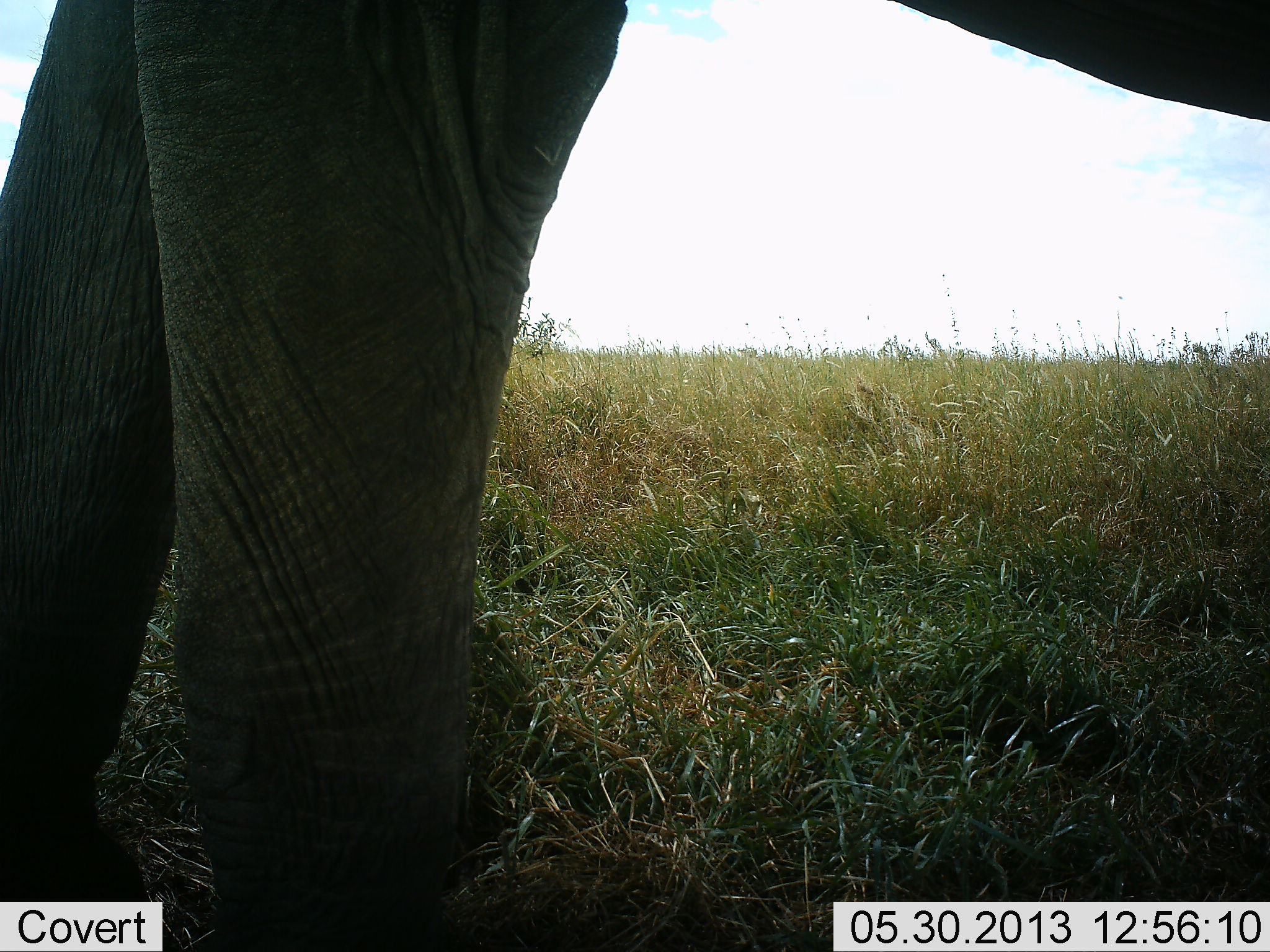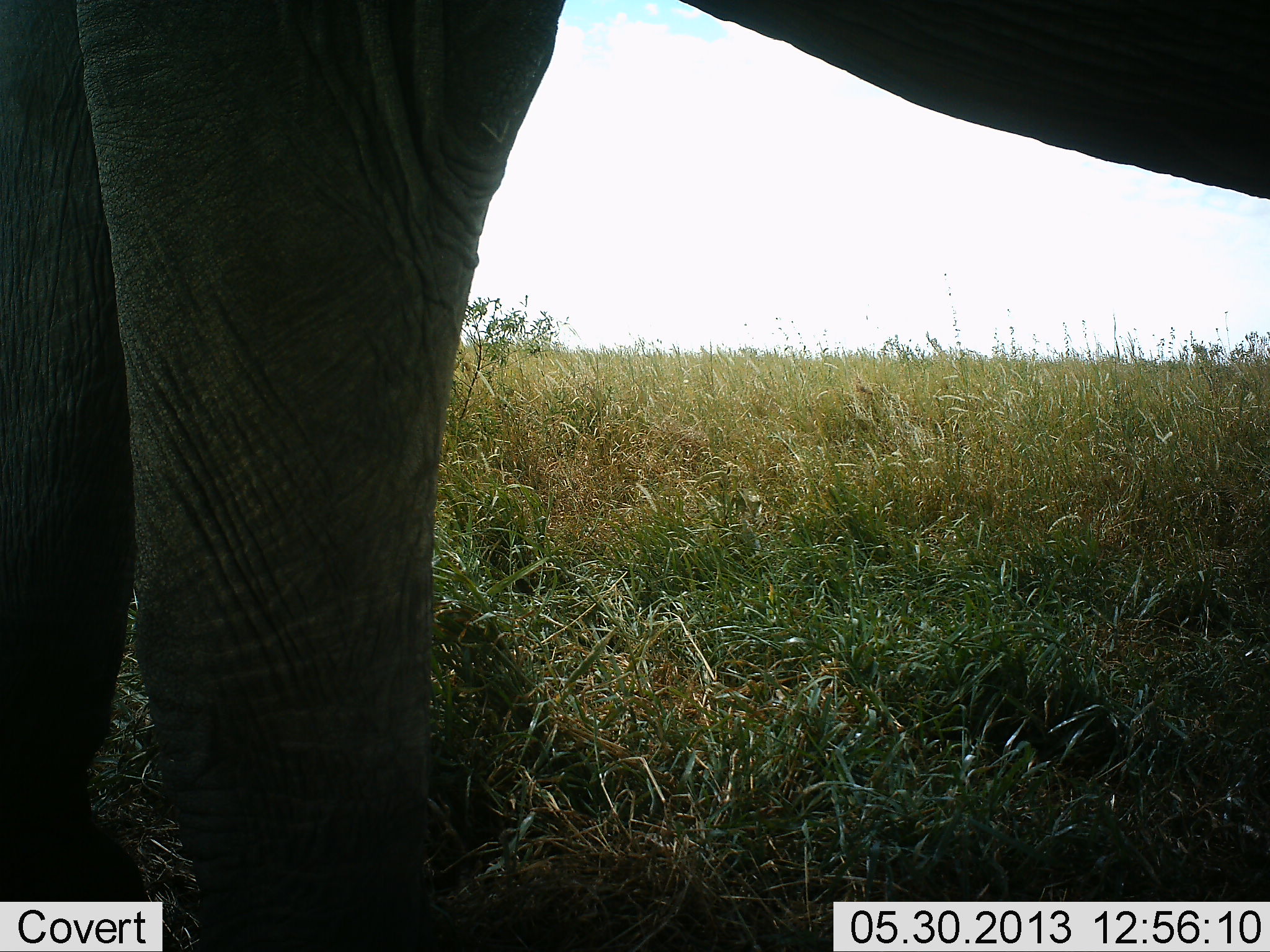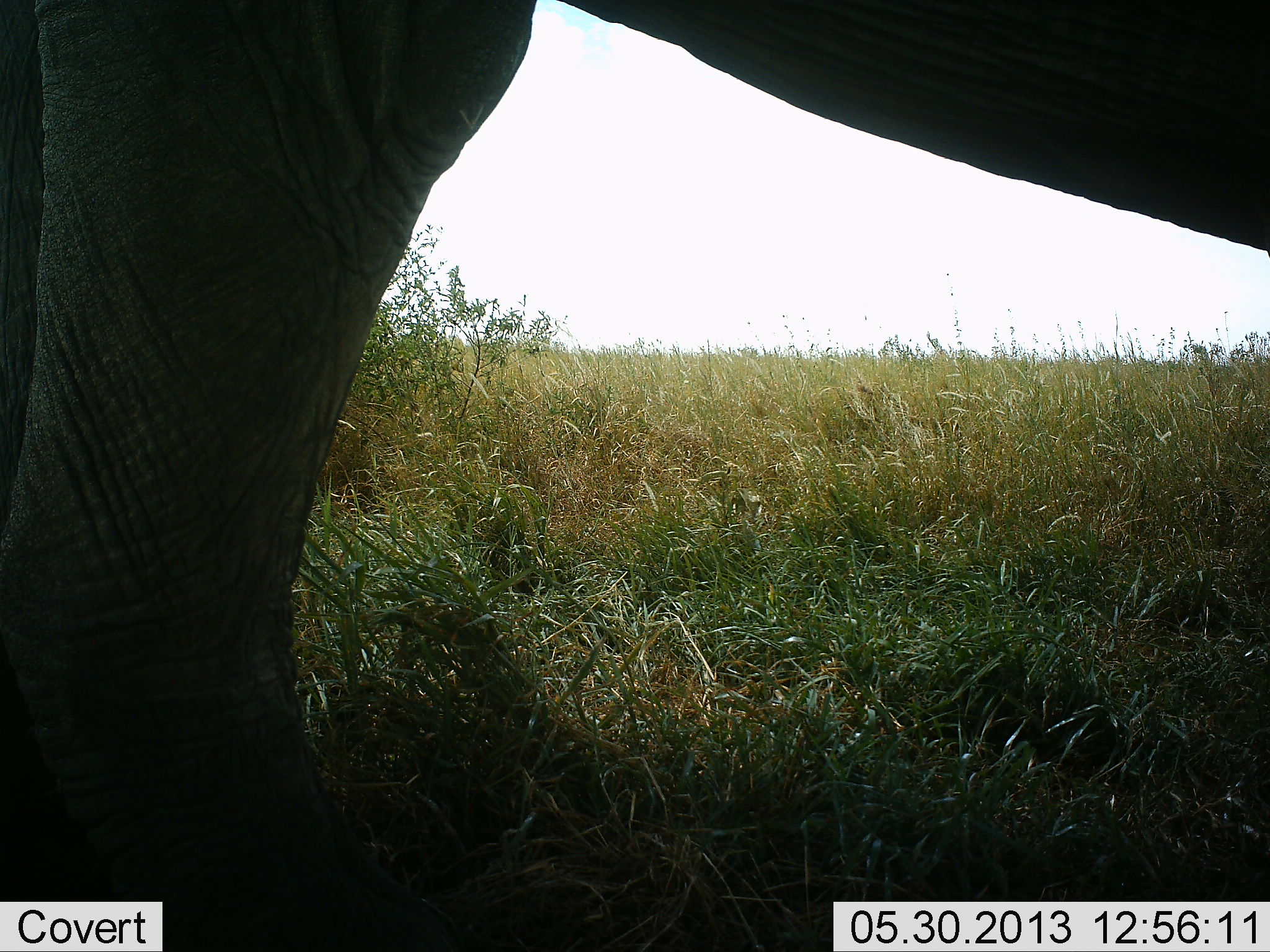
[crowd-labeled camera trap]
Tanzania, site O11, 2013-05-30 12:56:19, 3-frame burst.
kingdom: Animalia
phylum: Chordata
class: Mammalia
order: Proboscidea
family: Elephantidae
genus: Loxodonta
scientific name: Loxodonta africana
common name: african bush elephant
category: elephant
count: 1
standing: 74%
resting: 0%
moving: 21%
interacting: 0%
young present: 0%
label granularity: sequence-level